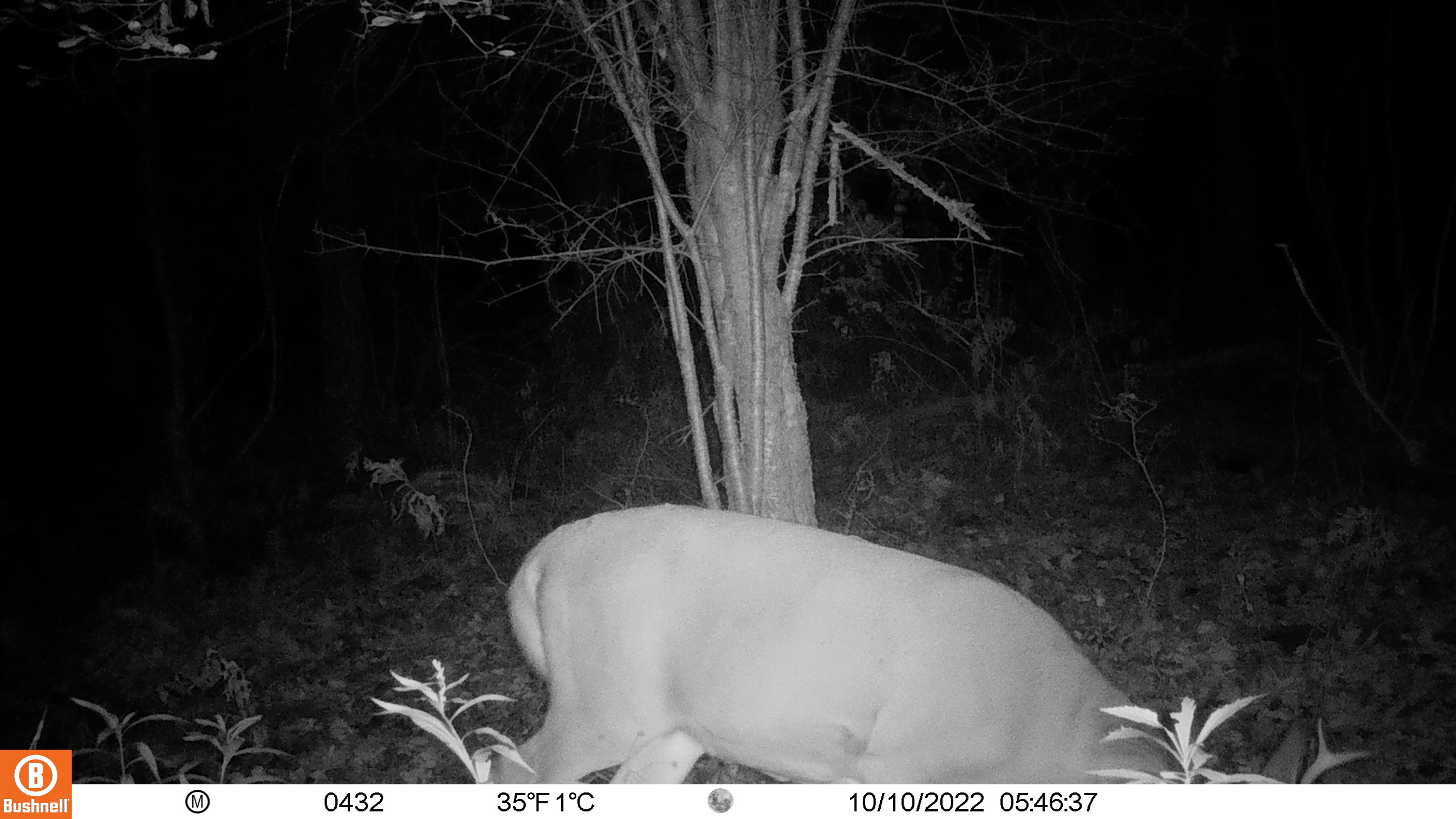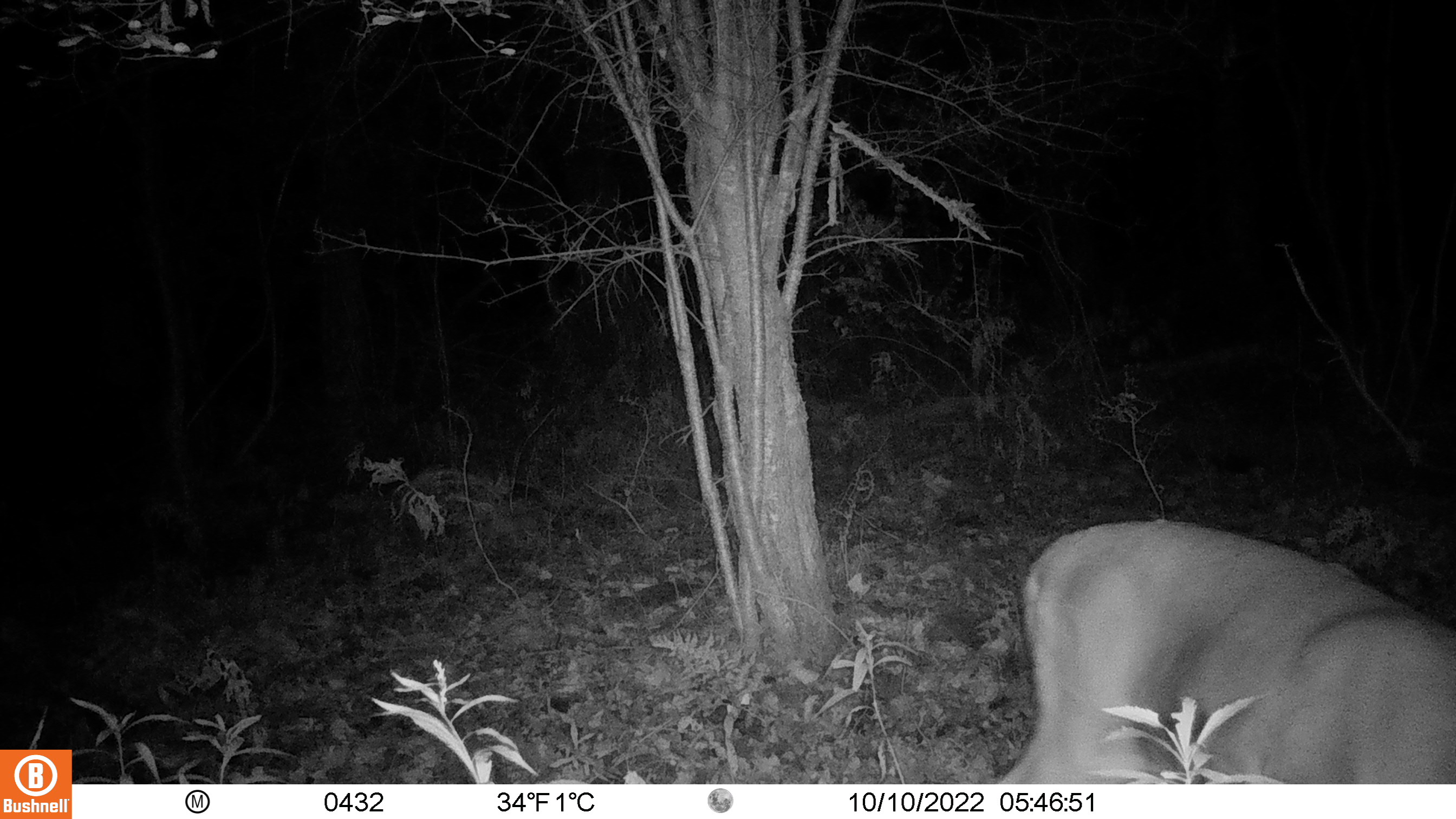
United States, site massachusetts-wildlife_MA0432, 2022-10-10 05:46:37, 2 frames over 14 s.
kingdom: Animalia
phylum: Chordata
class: Mammalia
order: Artiodactyla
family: Cervidae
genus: Odocoileus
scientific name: Odocoileus virginianus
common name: white-tailed deer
White-tailed deer (Odocoileus virginianus).